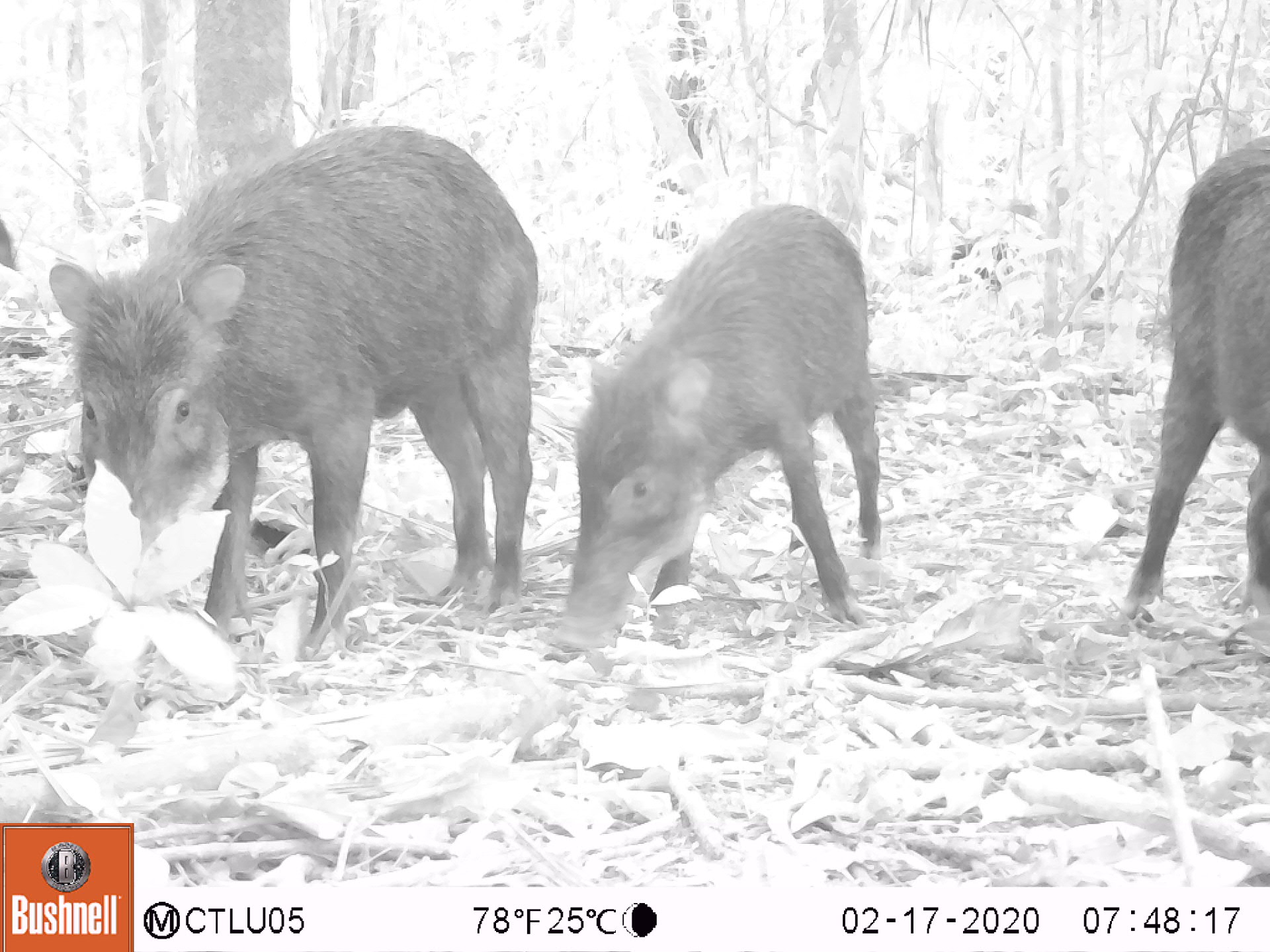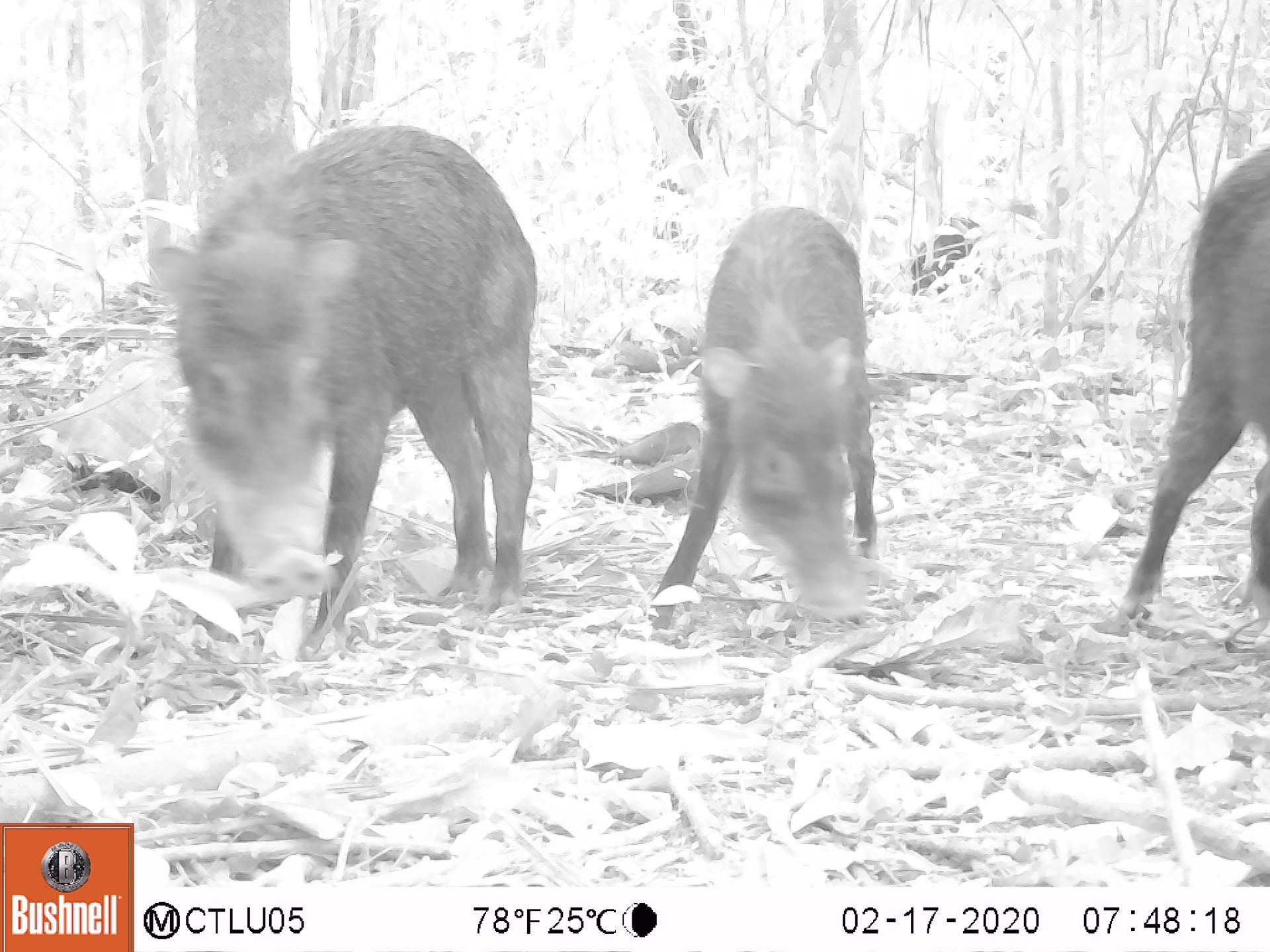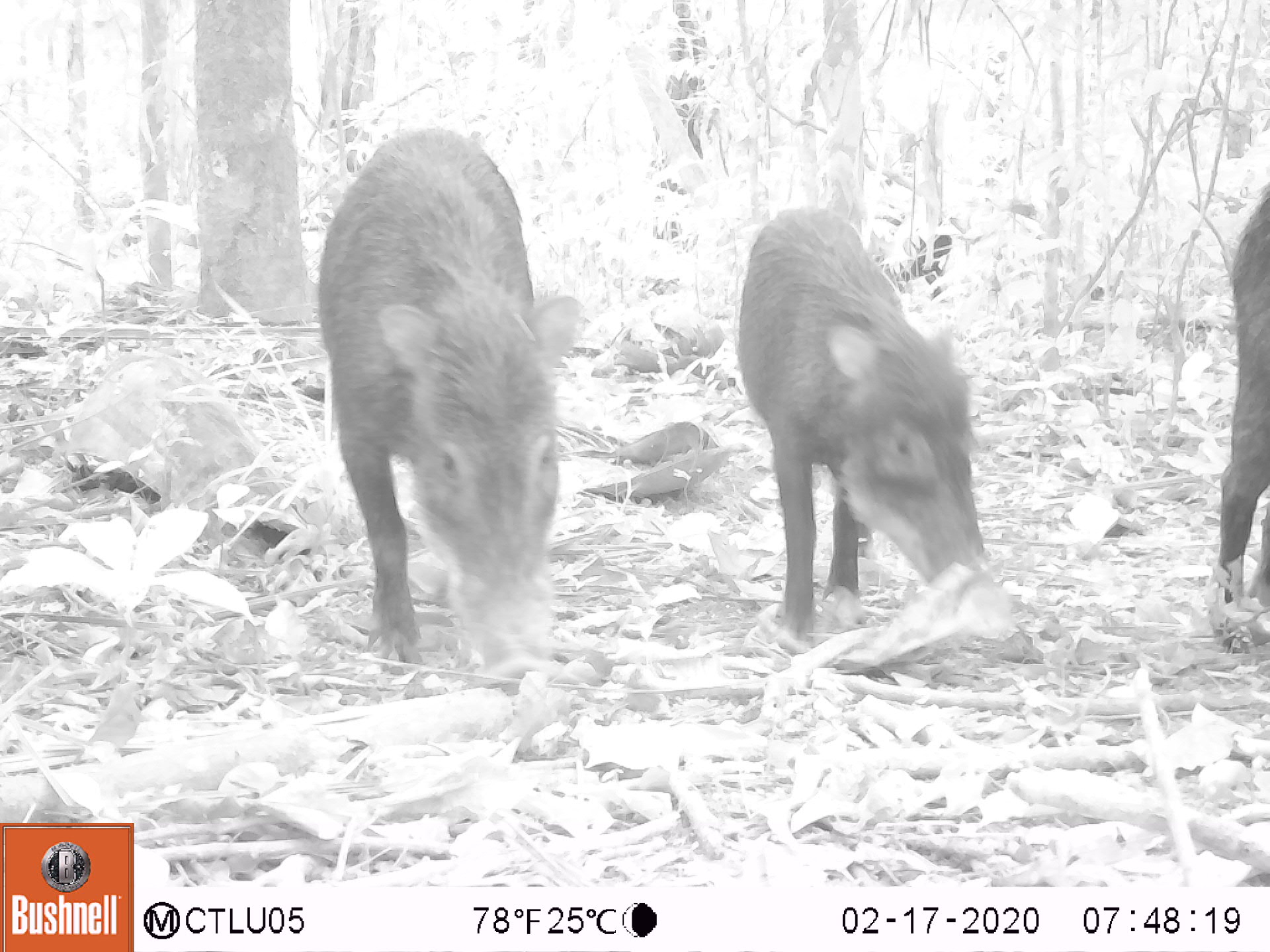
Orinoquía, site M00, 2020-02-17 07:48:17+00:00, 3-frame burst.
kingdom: Animalia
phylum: Chordata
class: Mammalia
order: Artiodactyla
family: Tayassuidae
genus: Tayassu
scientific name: Tayassu pecari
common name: white-lipped peccary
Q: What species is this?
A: White-lipped peccary (Tayassu pecari).